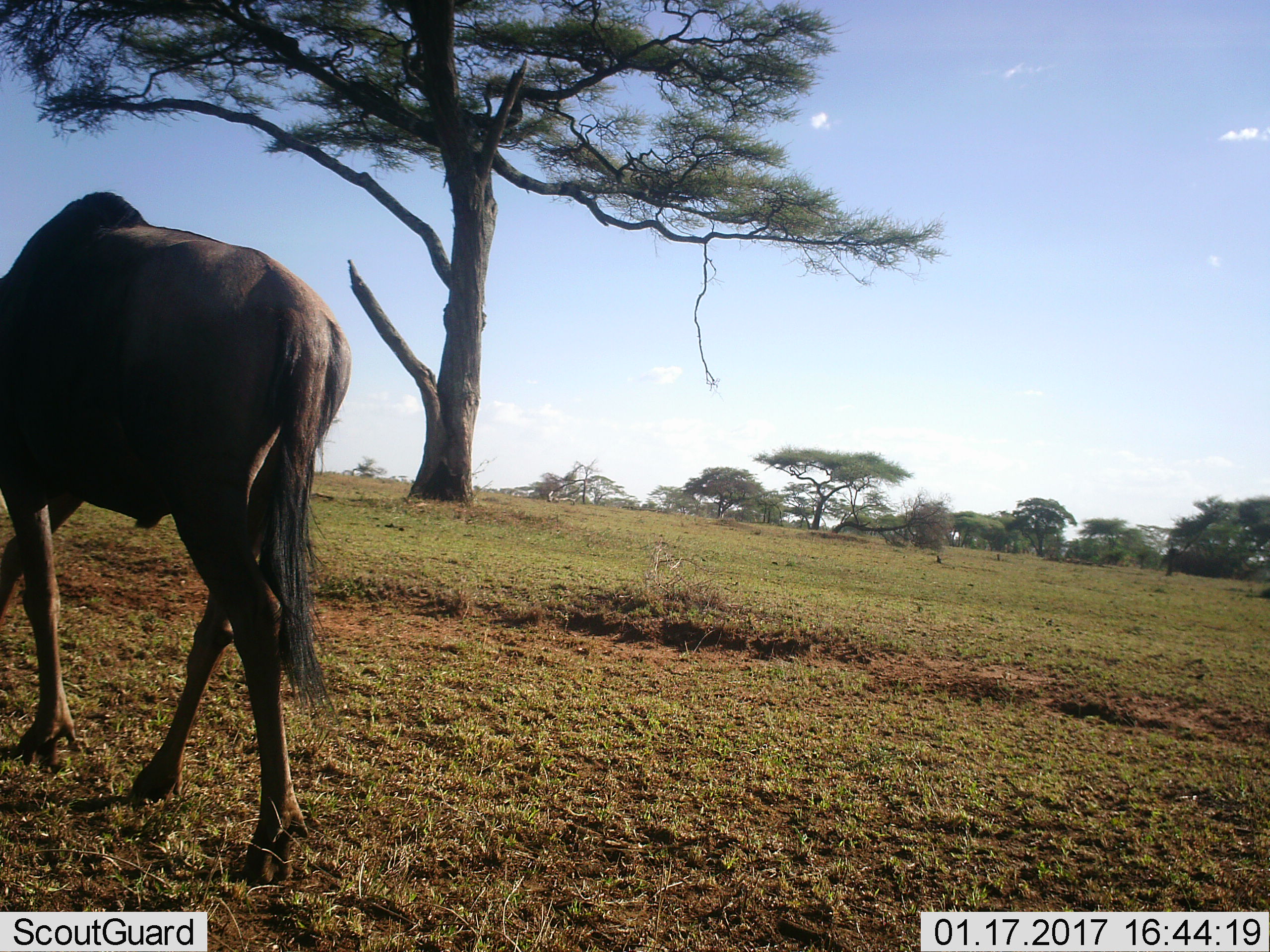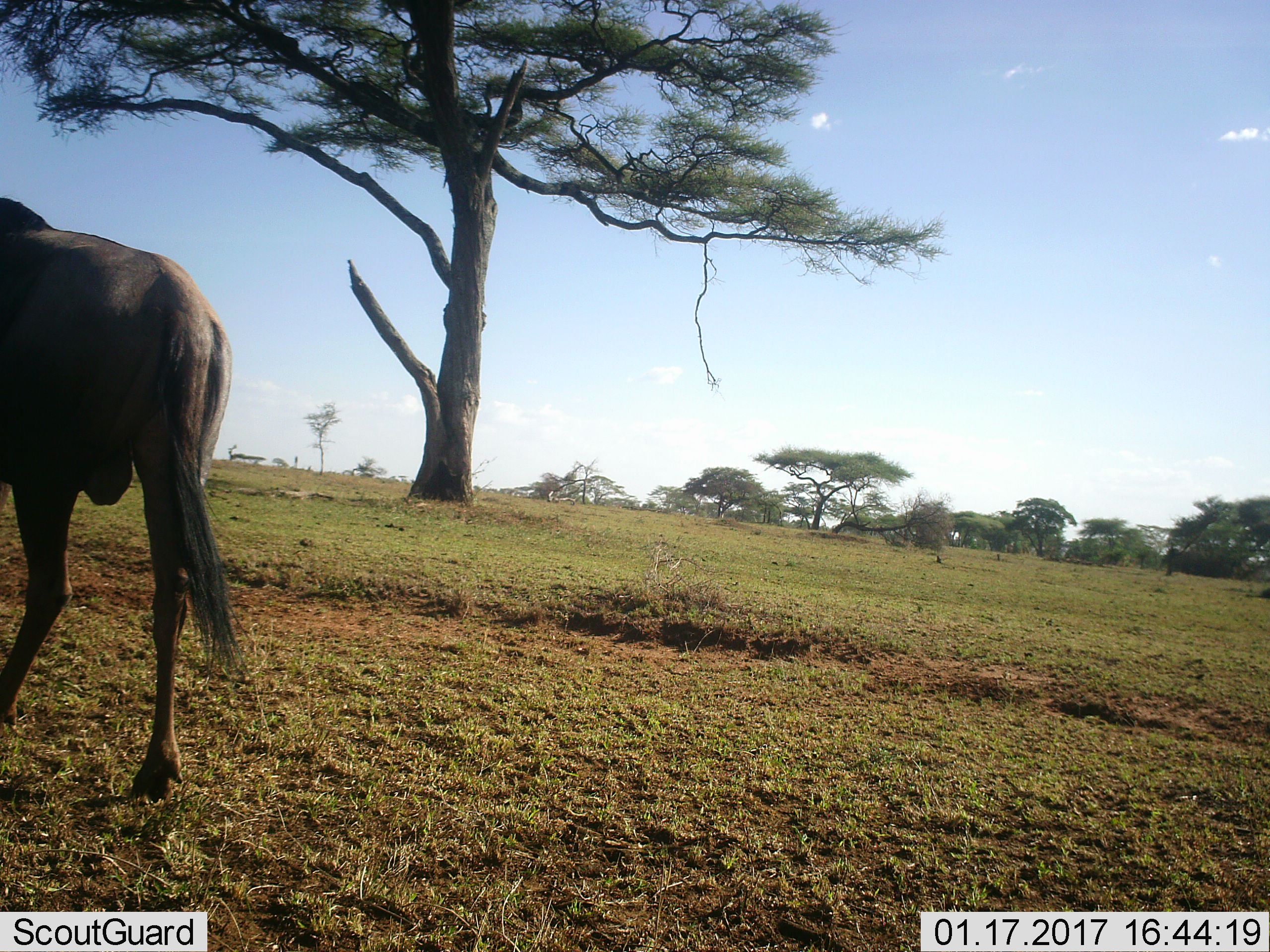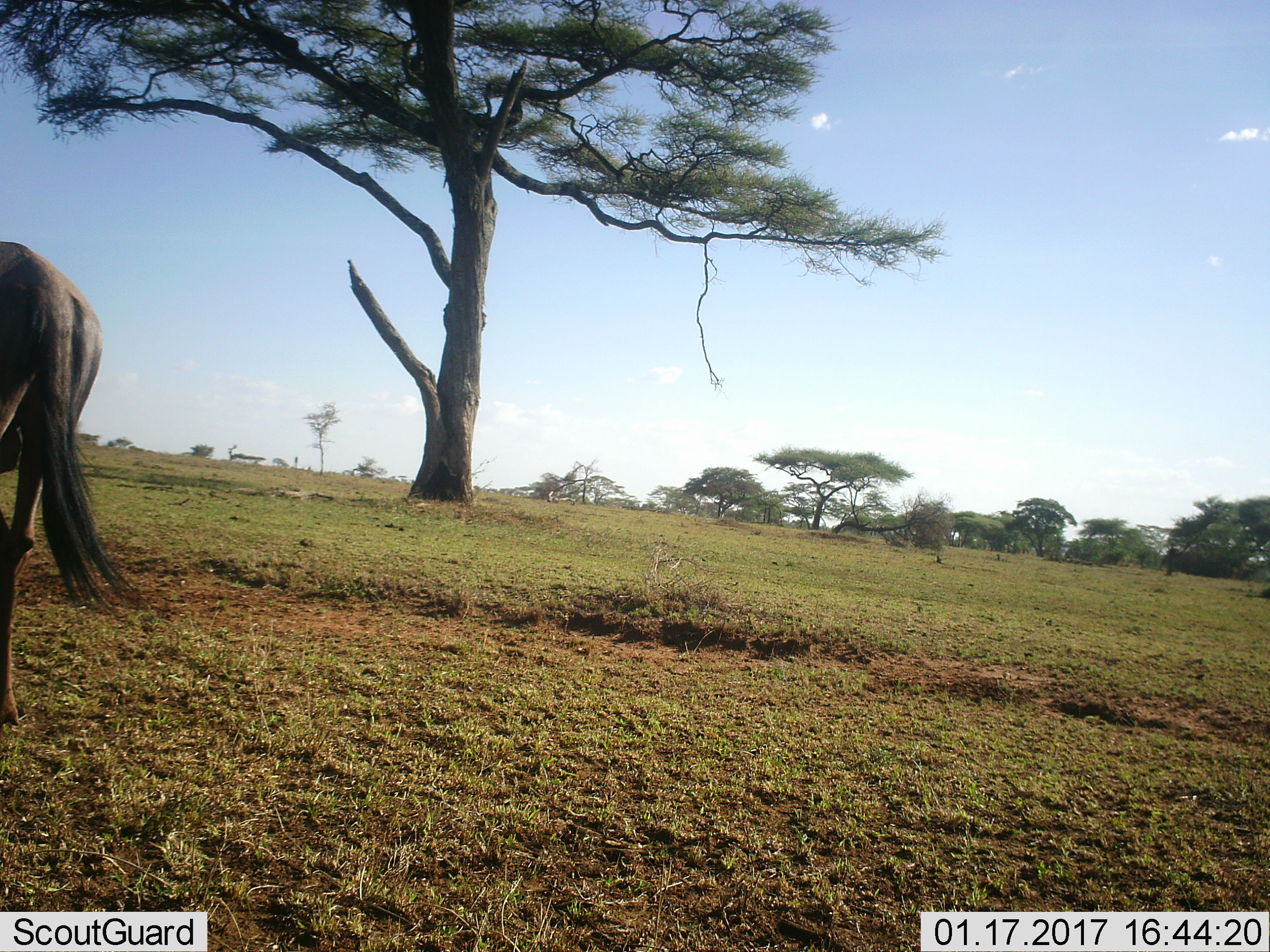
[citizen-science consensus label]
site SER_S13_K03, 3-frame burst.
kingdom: Animalia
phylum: Chordata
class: Mammalia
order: Artiodactyla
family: Bovidae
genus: Connochaetes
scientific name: Connochaetes taurinus taurinus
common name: blue wildebeest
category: wildebeestblue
Wildebeestblue (blue wildebeest) (Connochaetes taurinus taurinus), count 1. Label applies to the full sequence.